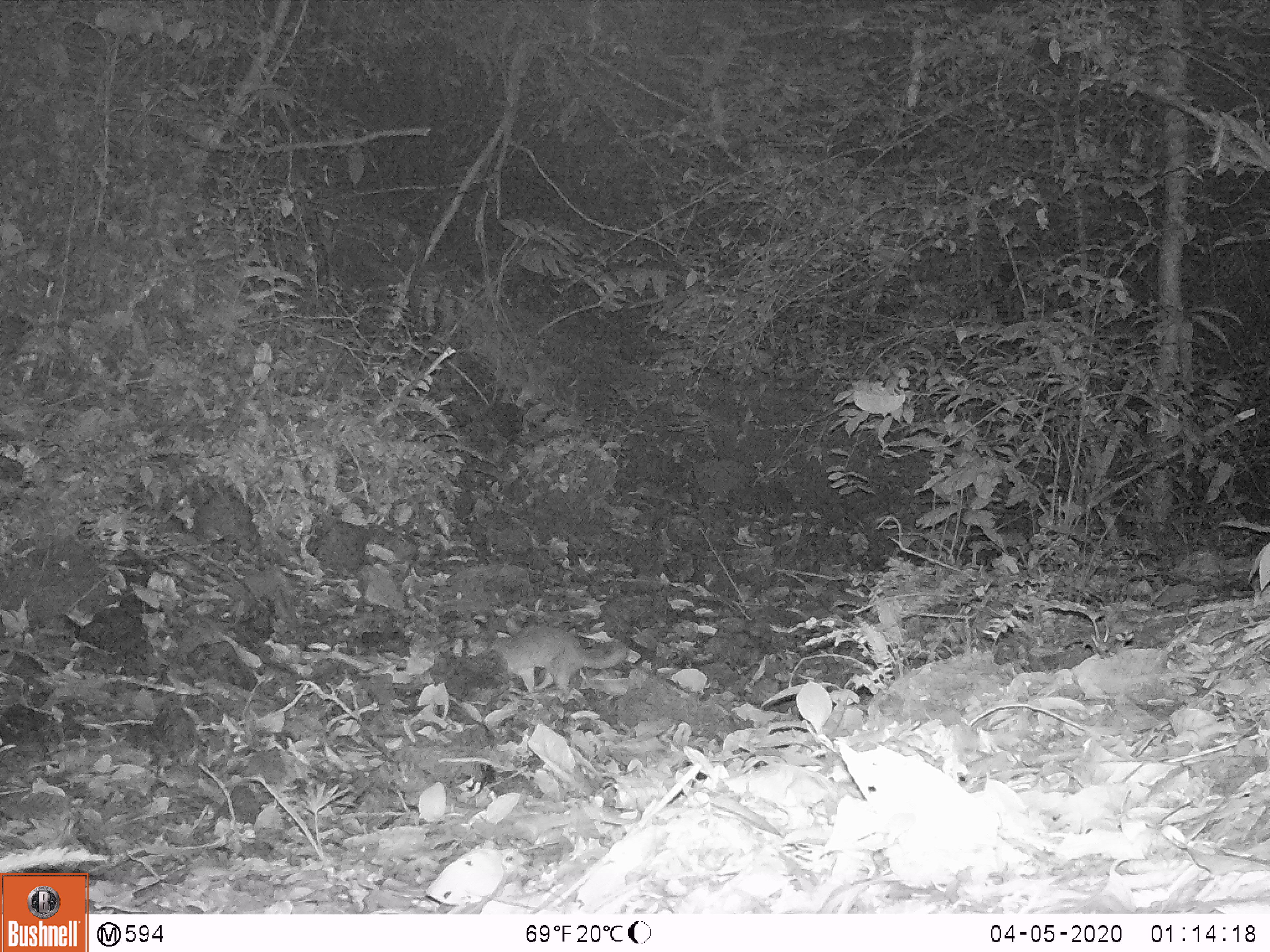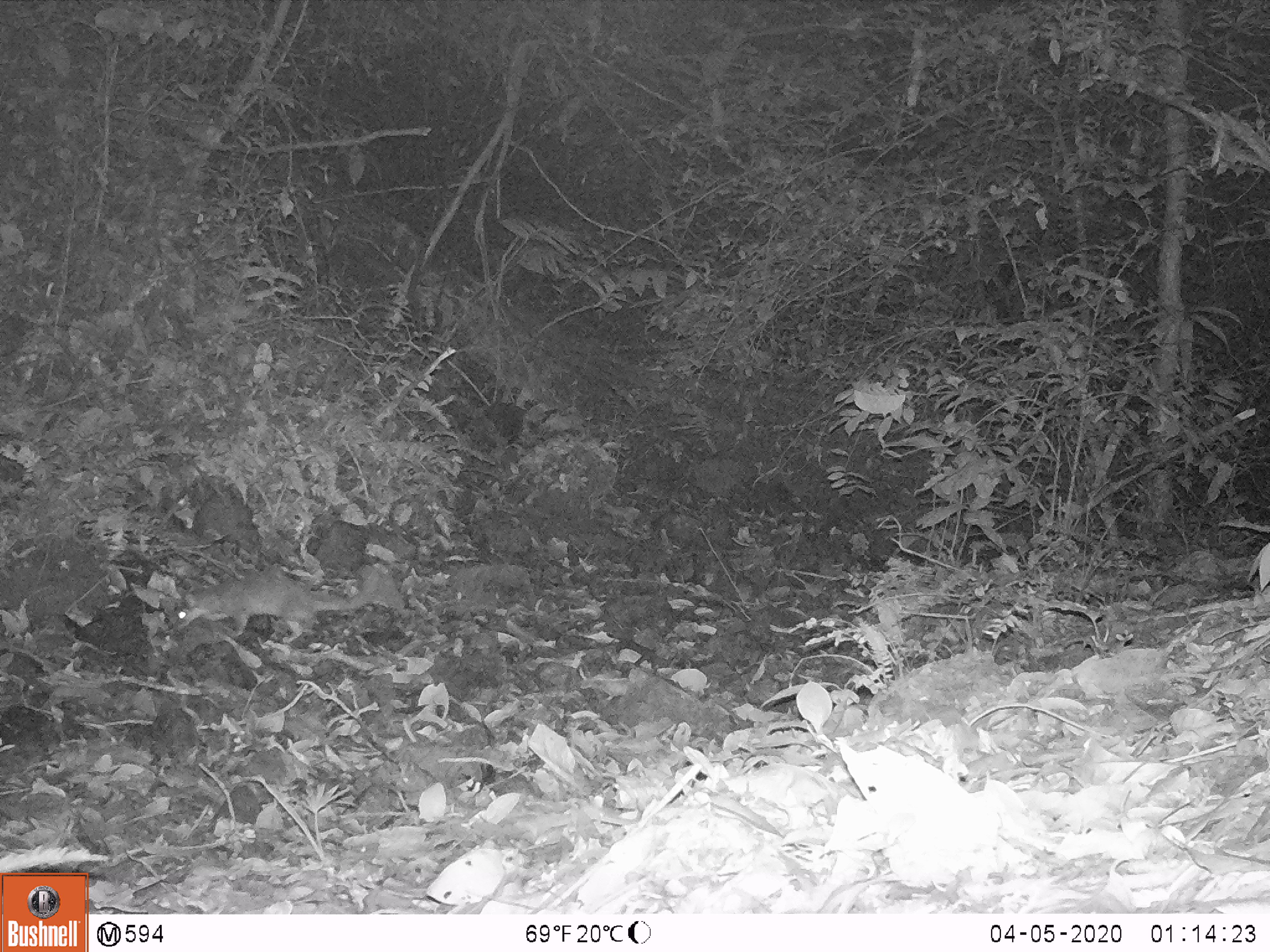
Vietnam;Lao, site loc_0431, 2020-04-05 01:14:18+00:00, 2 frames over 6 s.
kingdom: Animalia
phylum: Chordata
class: Mammalia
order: Carnivora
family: Mustelidae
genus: Melogale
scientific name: Melogale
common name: ferret badger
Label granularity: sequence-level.